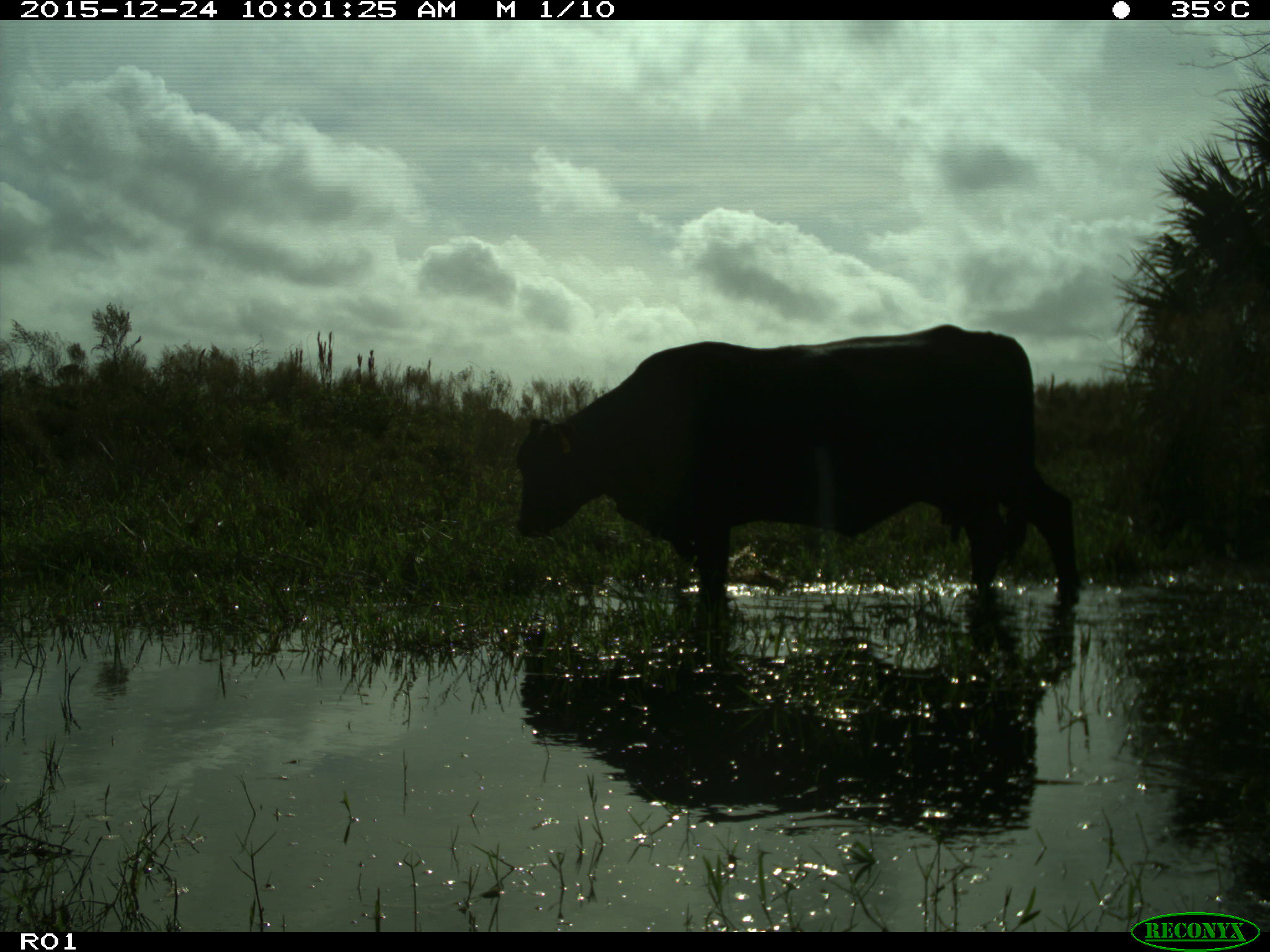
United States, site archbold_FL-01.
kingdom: Animalia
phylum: Chordata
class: Mammalia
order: Artiodactyla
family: Bovidae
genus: Bos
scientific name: Bos taurus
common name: domestic cow